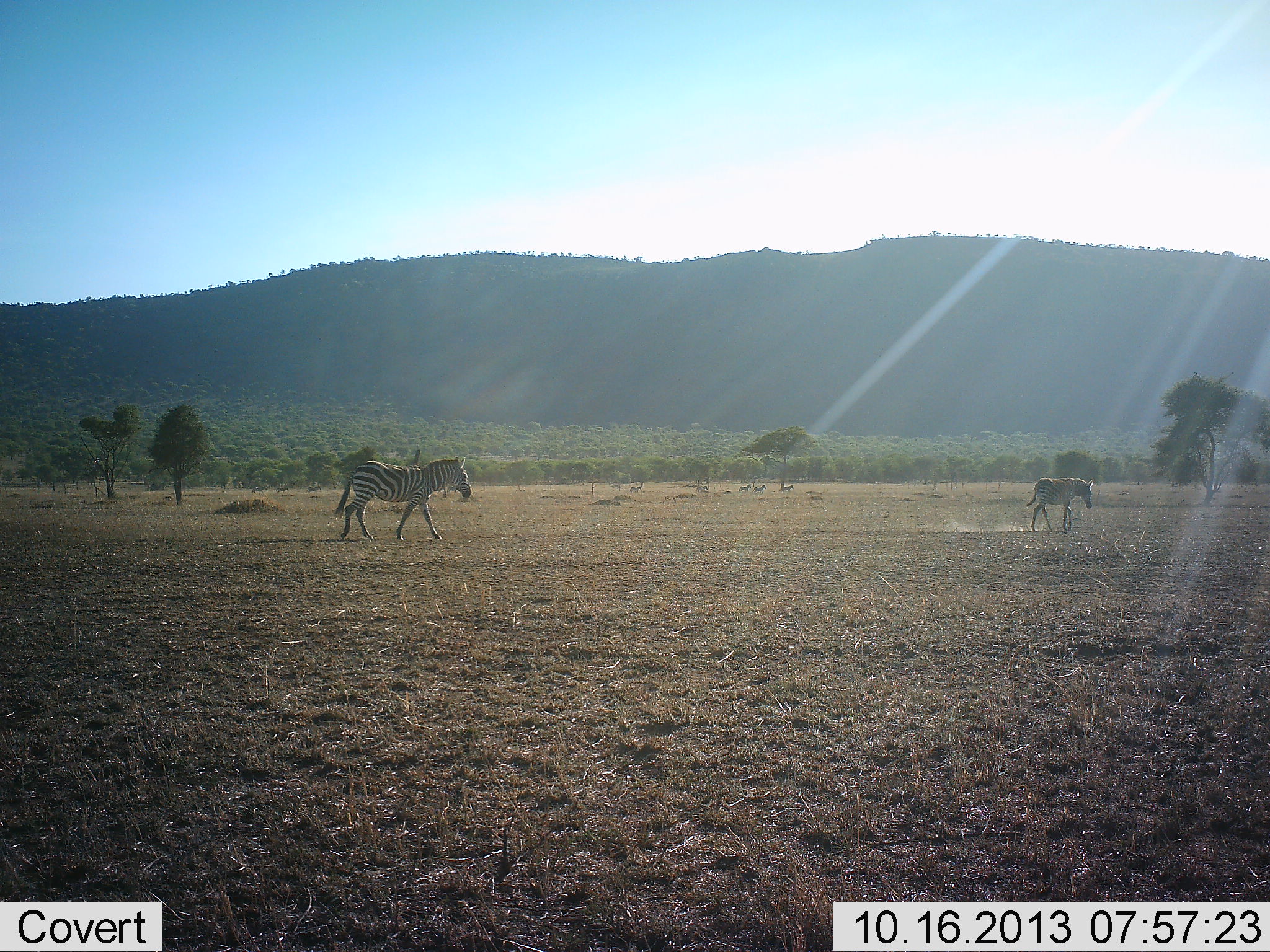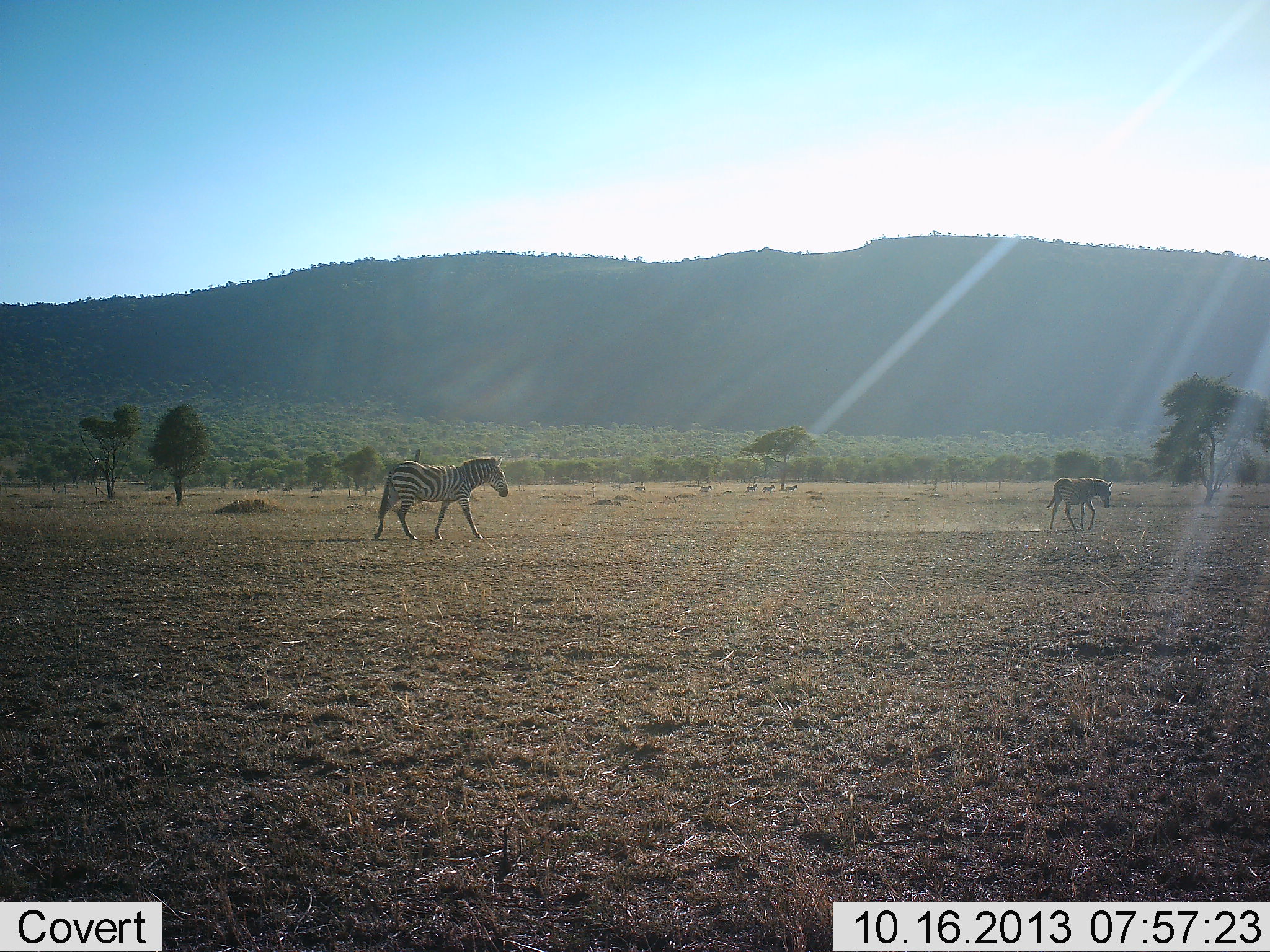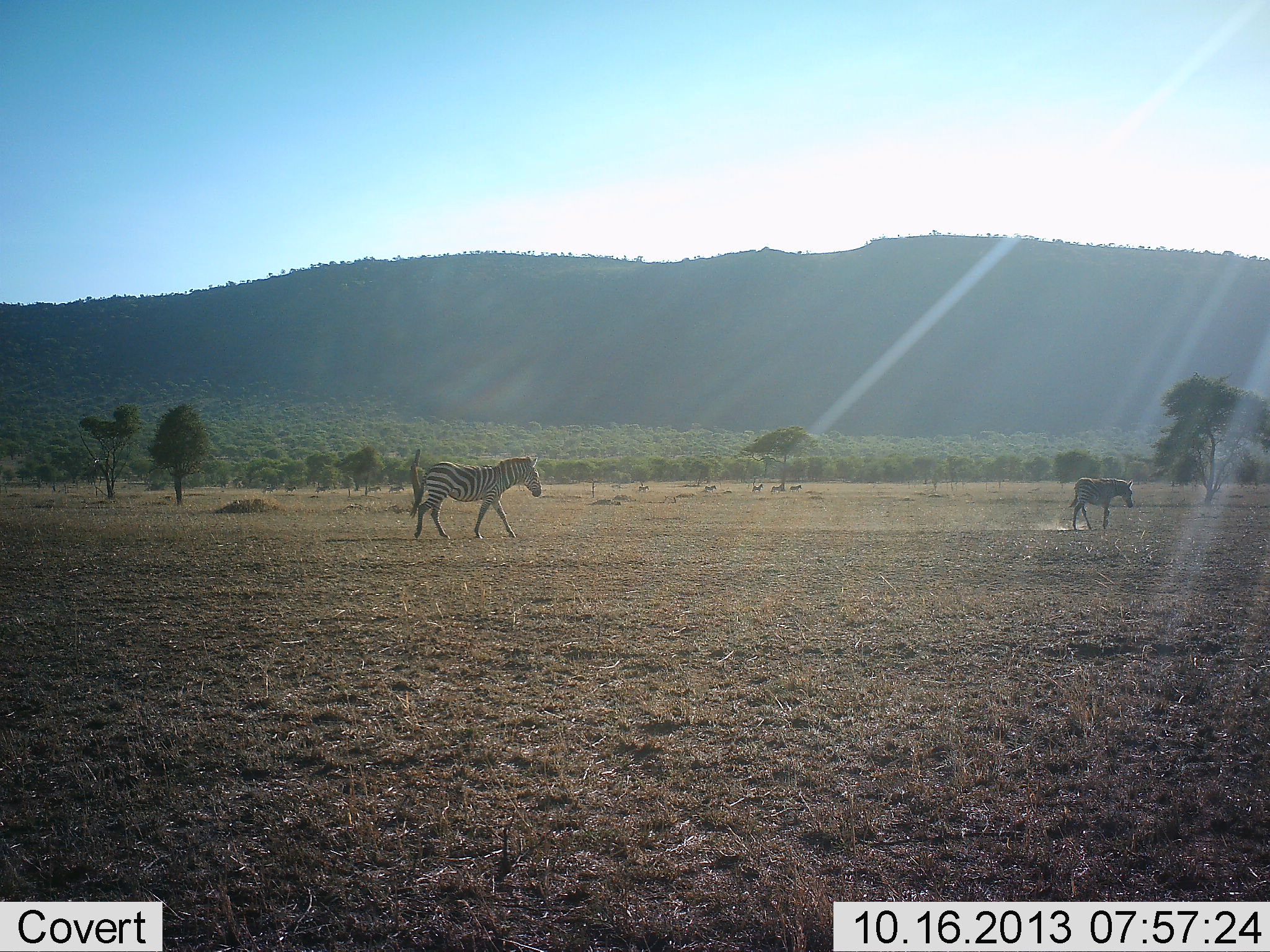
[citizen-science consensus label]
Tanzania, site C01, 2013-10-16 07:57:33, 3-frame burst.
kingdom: Animalia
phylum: Chordata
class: Mammalia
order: Perissodactyla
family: Equidae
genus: Equus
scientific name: Equus quagga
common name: plains zebra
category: zebra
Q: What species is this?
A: Zebra (plains zebra) (Equus quagga).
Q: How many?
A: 2.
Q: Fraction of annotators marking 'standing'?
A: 0%.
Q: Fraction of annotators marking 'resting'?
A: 0%.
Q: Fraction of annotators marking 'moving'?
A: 100%.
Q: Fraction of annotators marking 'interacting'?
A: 0%.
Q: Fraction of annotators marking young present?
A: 38%.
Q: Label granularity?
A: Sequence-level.